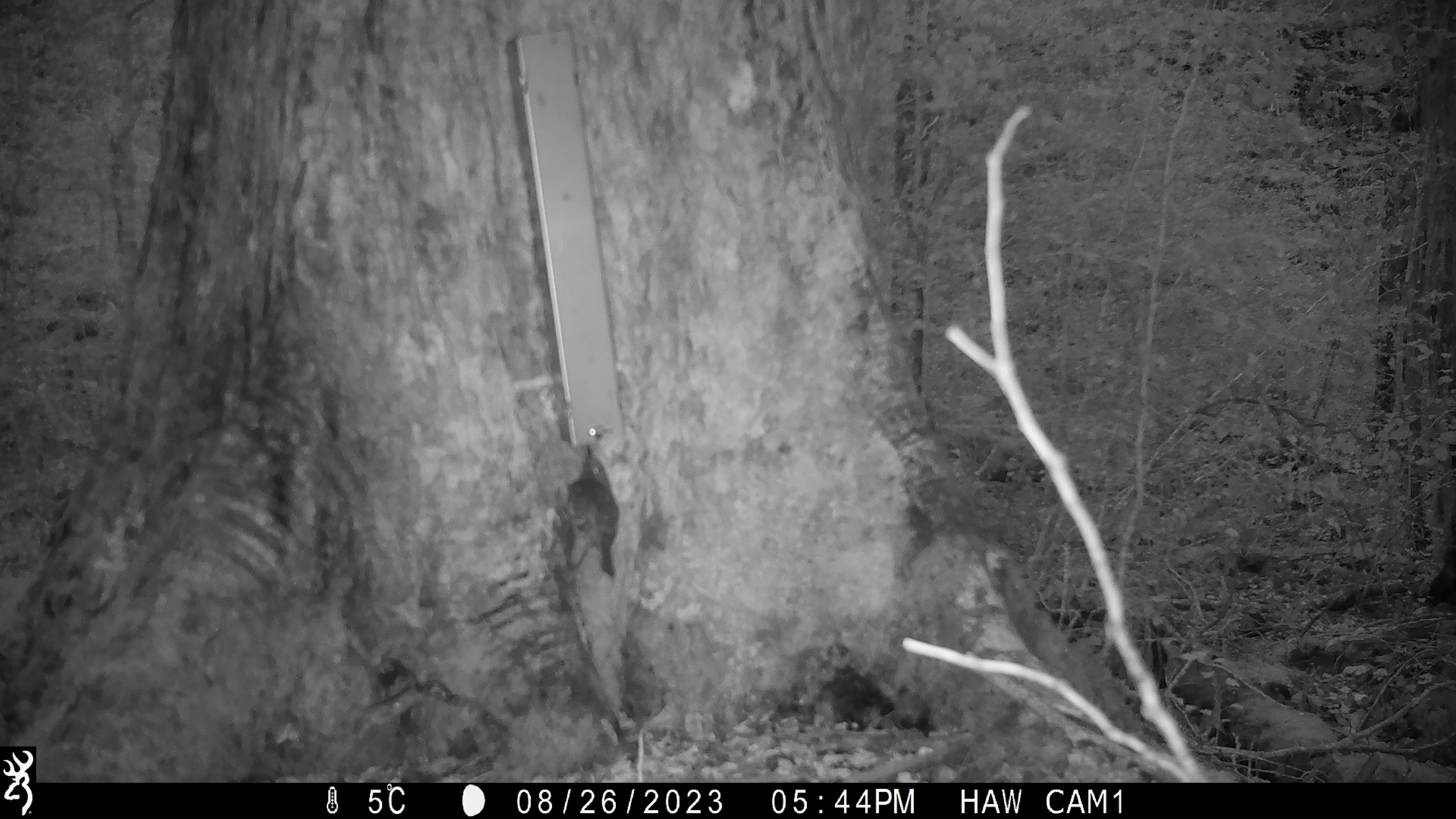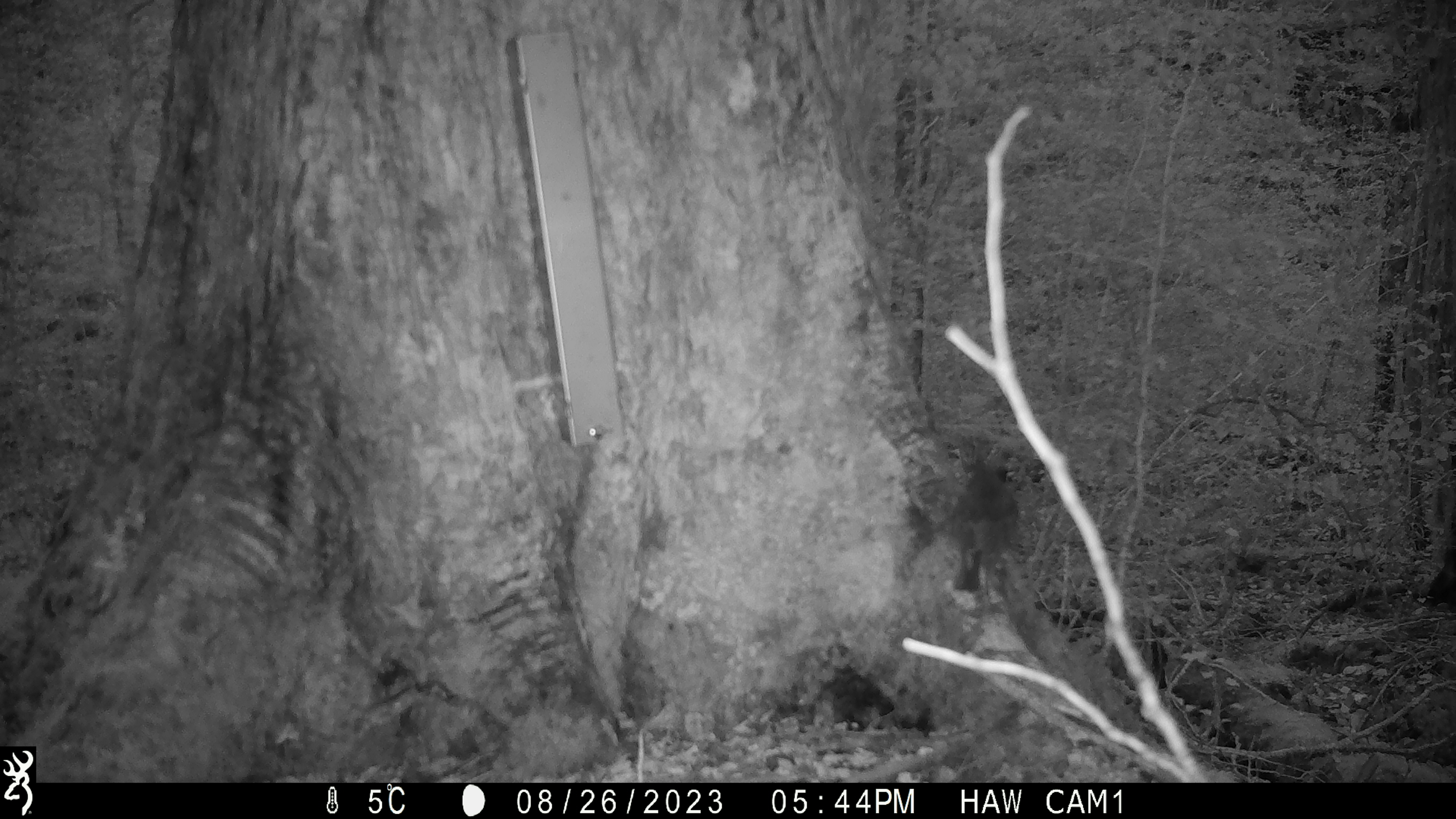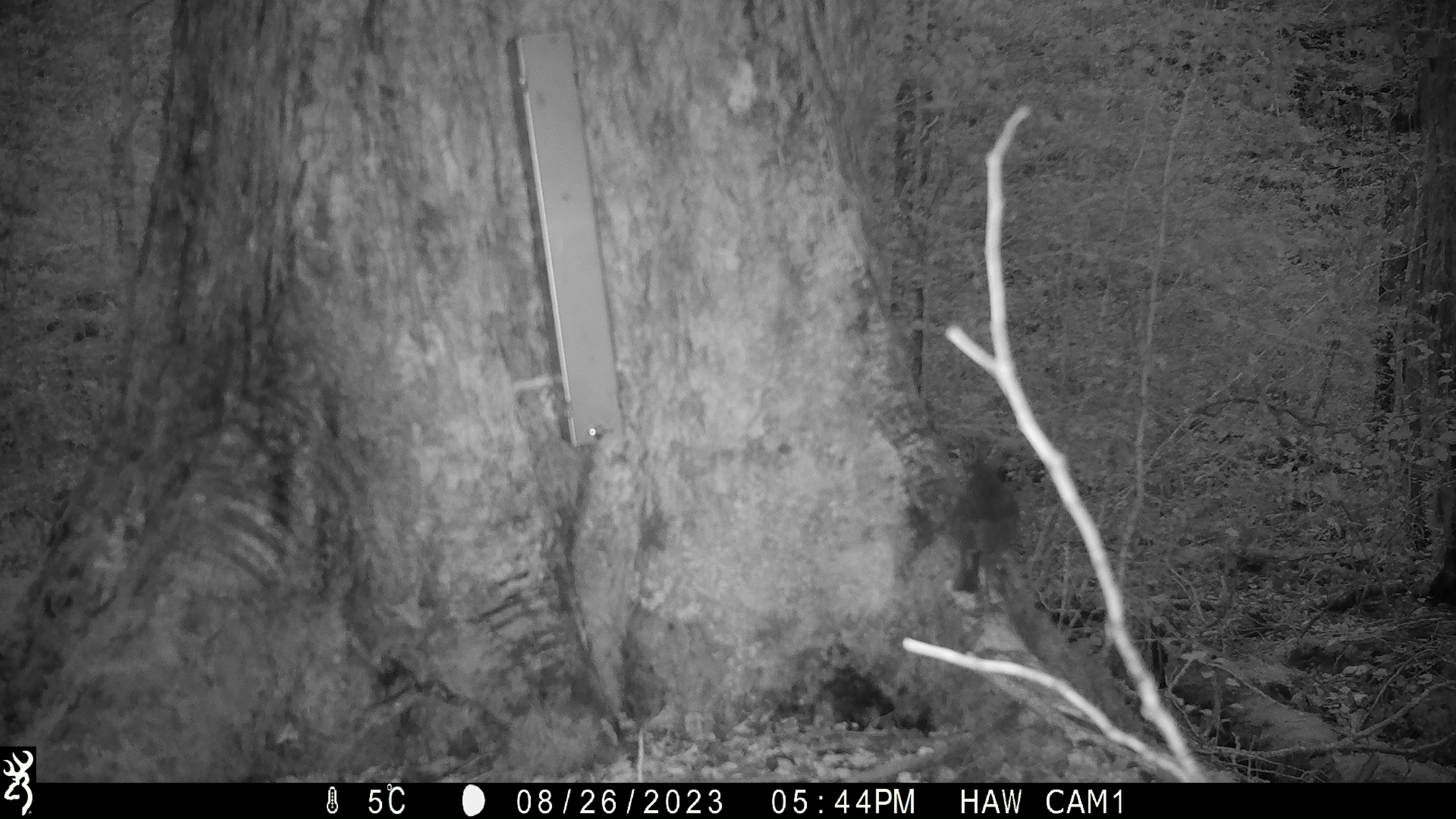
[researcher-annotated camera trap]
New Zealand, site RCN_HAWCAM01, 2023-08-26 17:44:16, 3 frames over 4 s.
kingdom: Animalia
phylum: Chordata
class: Aves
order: Passeriformes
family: Petroicidae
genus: Petroica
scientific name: Petroica australis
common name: new zealand robin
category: robin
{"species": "robin (new zealand robin) (Petroica australis)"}